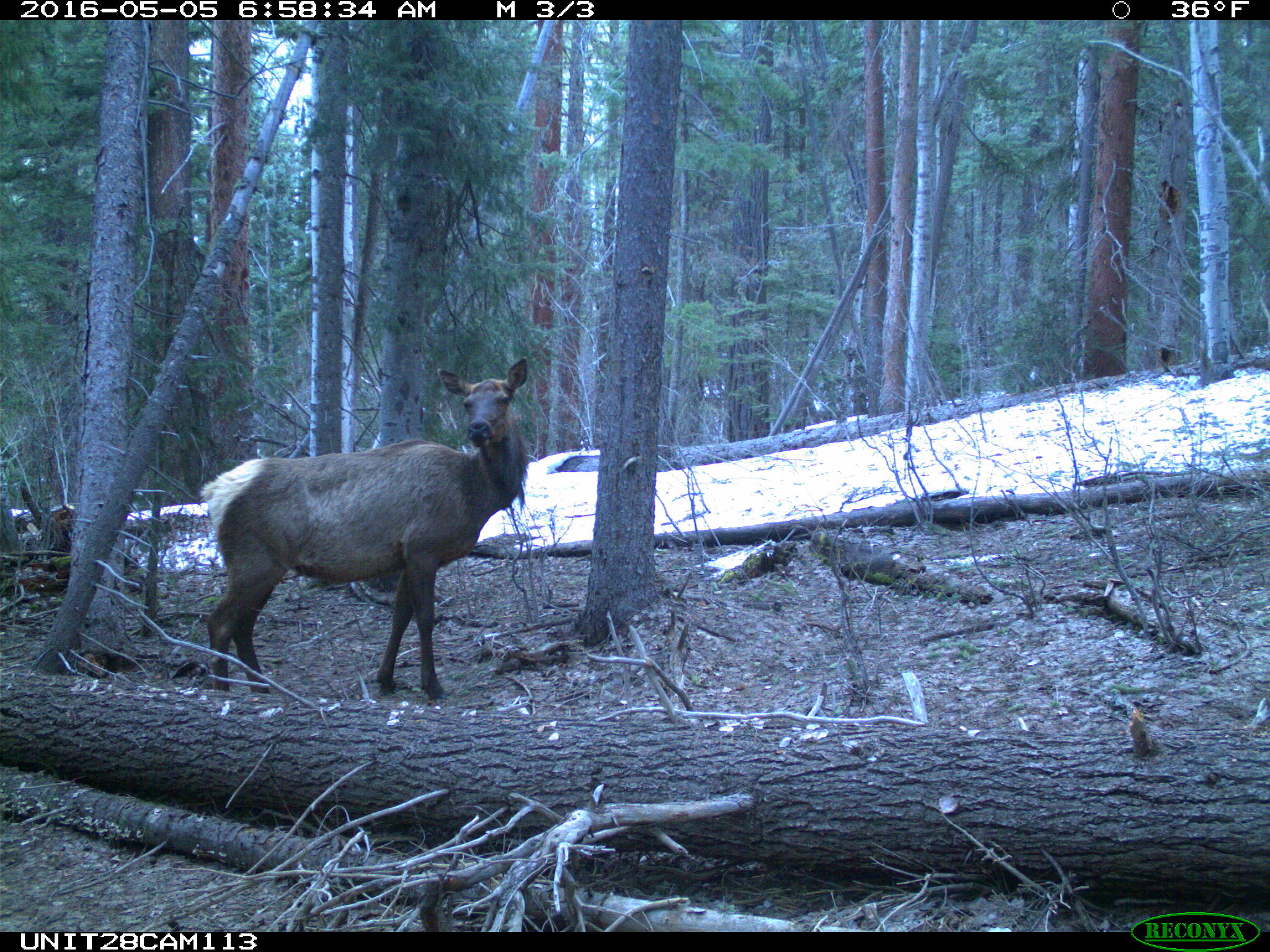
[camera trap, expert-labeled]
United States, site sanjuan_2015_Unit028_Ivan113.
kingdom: Animalia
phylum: Chordata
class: Mammalia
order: Artiodactyla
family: Cervidae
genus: Cervus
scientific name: Cervus elaphus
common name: red deer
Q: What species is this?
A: Cervus elaphus (red deer).